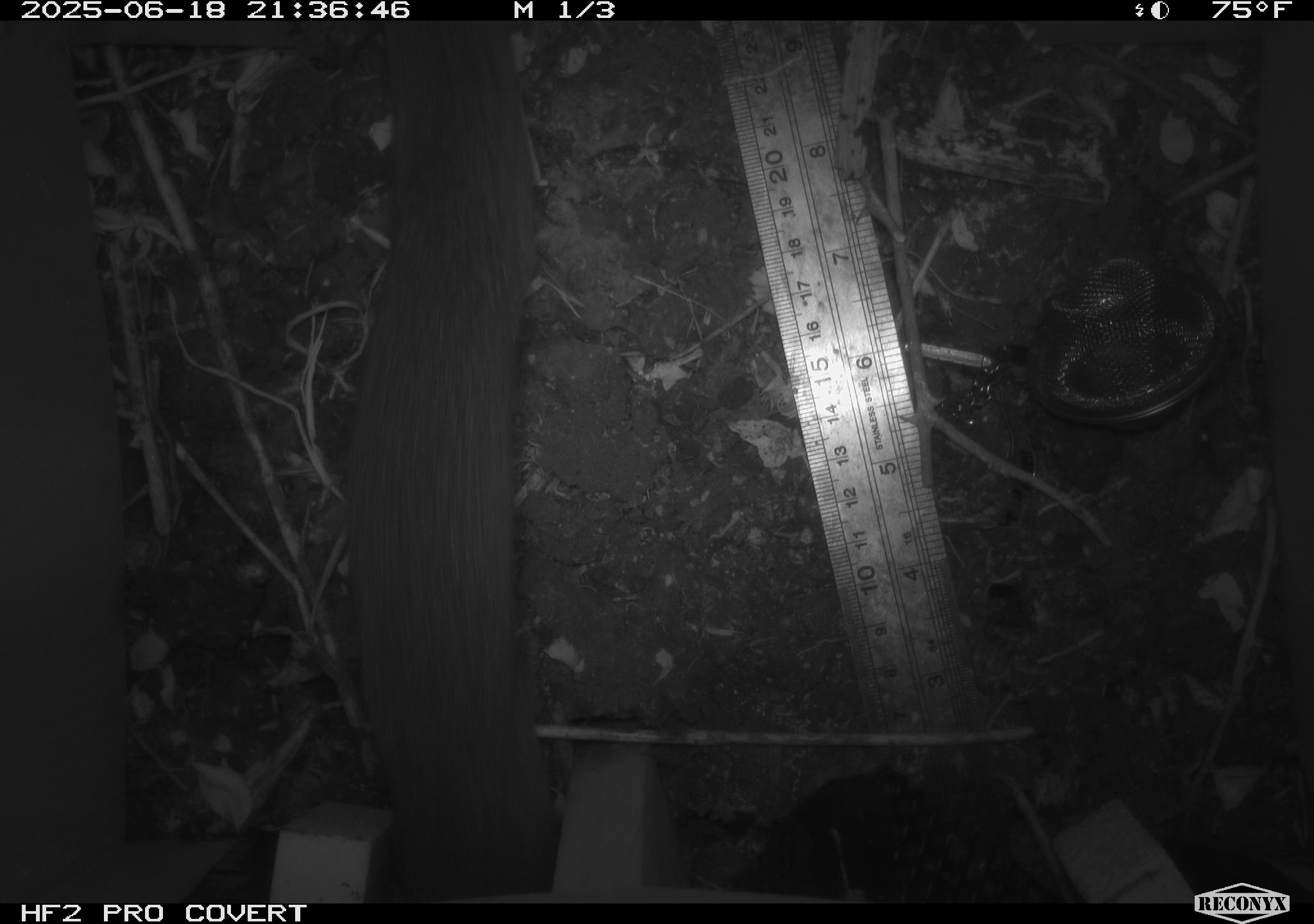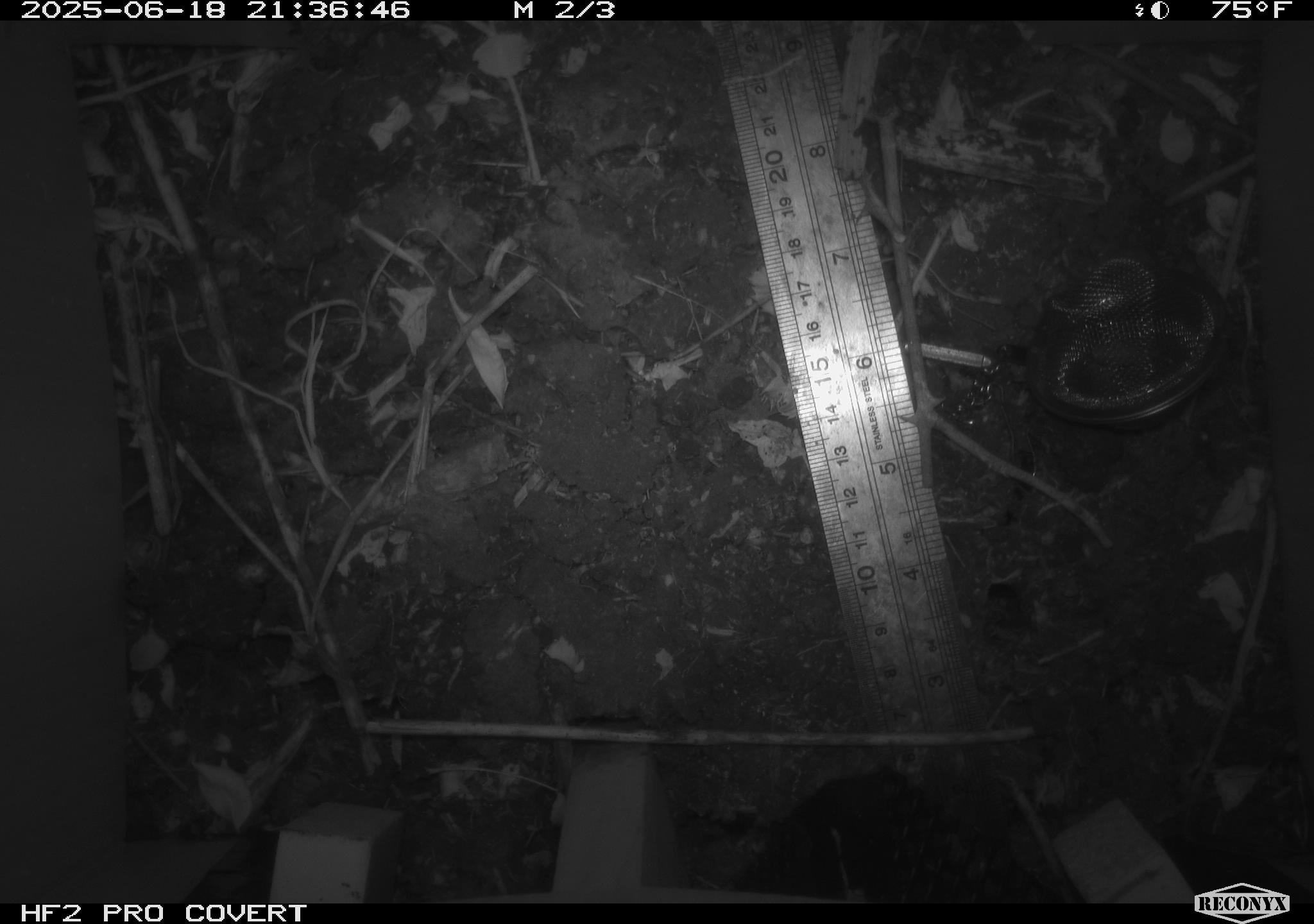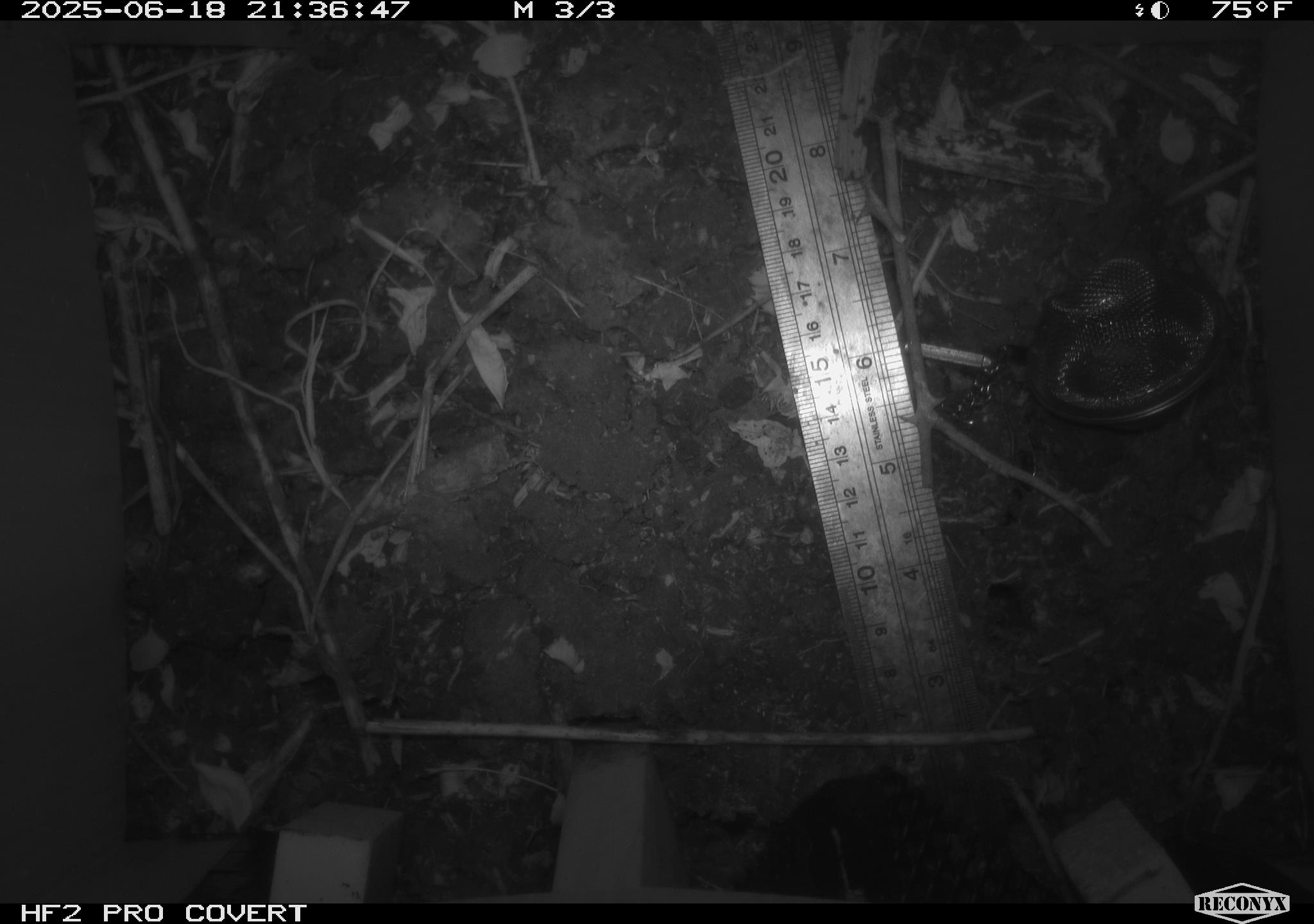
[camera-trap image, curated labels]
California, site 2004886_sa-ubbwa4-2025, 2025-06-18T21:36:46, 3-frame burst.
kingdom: Animalia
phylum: Chordata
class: Mammalia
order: Rodentia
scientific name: Rodentia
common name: rodent